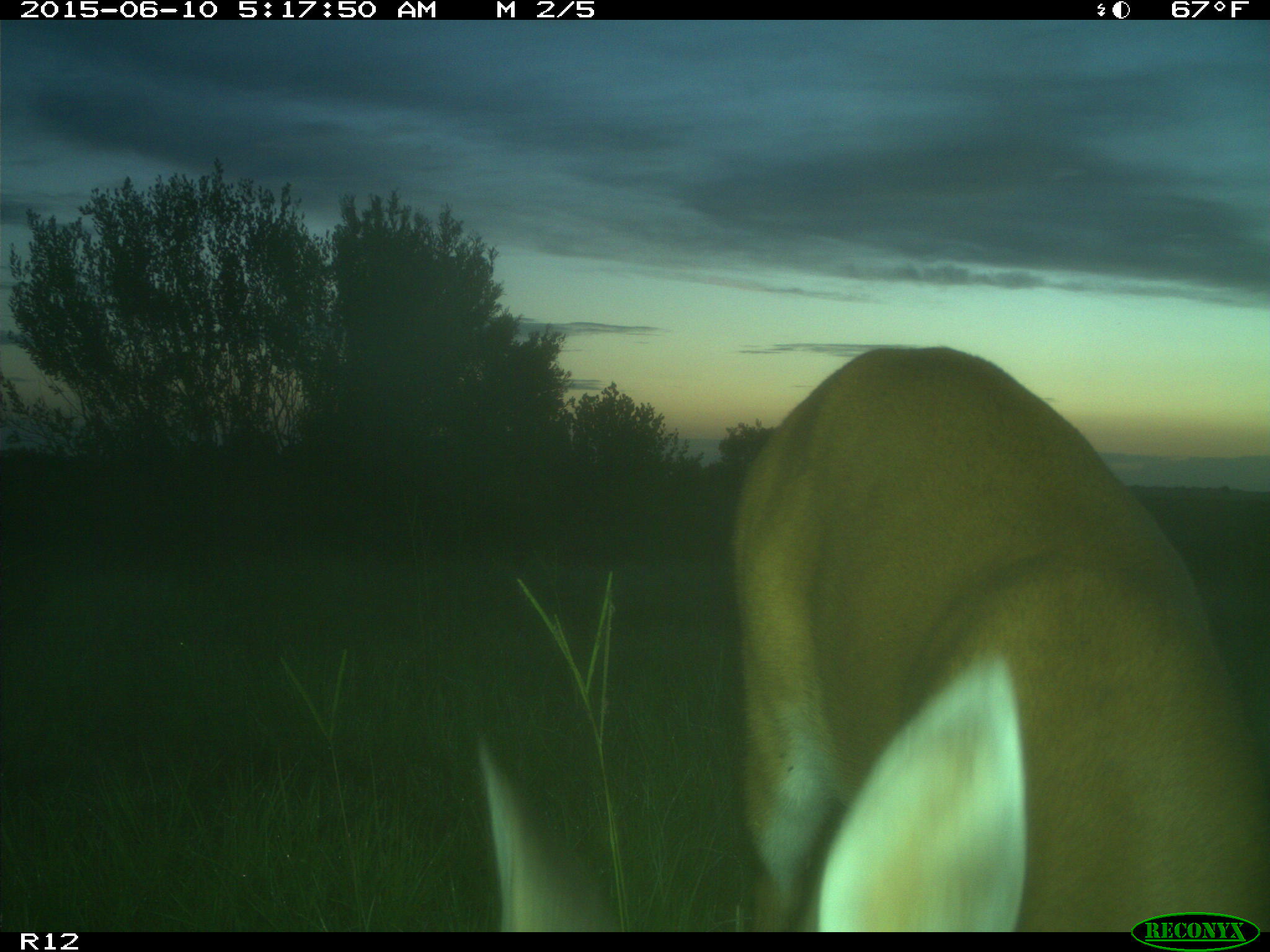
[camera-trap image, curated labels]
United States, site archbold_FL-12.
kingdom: Animalia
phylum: Chordata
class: Mammalia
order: Artiodactyla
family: Cervidae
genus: Odocoileus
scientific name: Odocoileus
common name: deer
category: unidentified deer